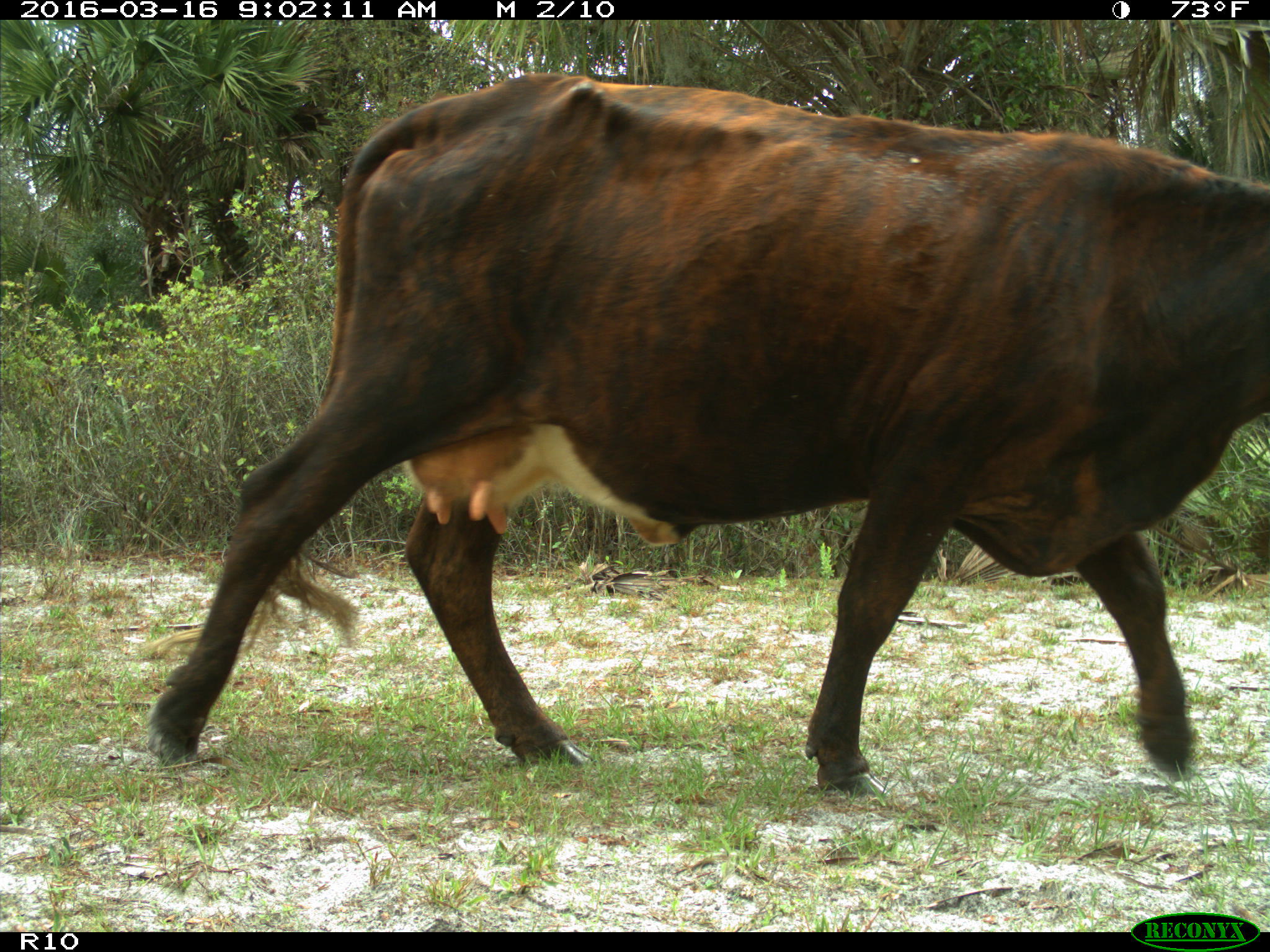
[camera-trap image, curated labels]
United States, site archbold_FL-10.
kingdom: Animalia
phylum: Chordata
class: Mammalia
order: Artiodactyla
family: Bovidae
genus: Bos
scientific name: Bos taurus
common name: domestic cow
Bos taurus (domestic cow).